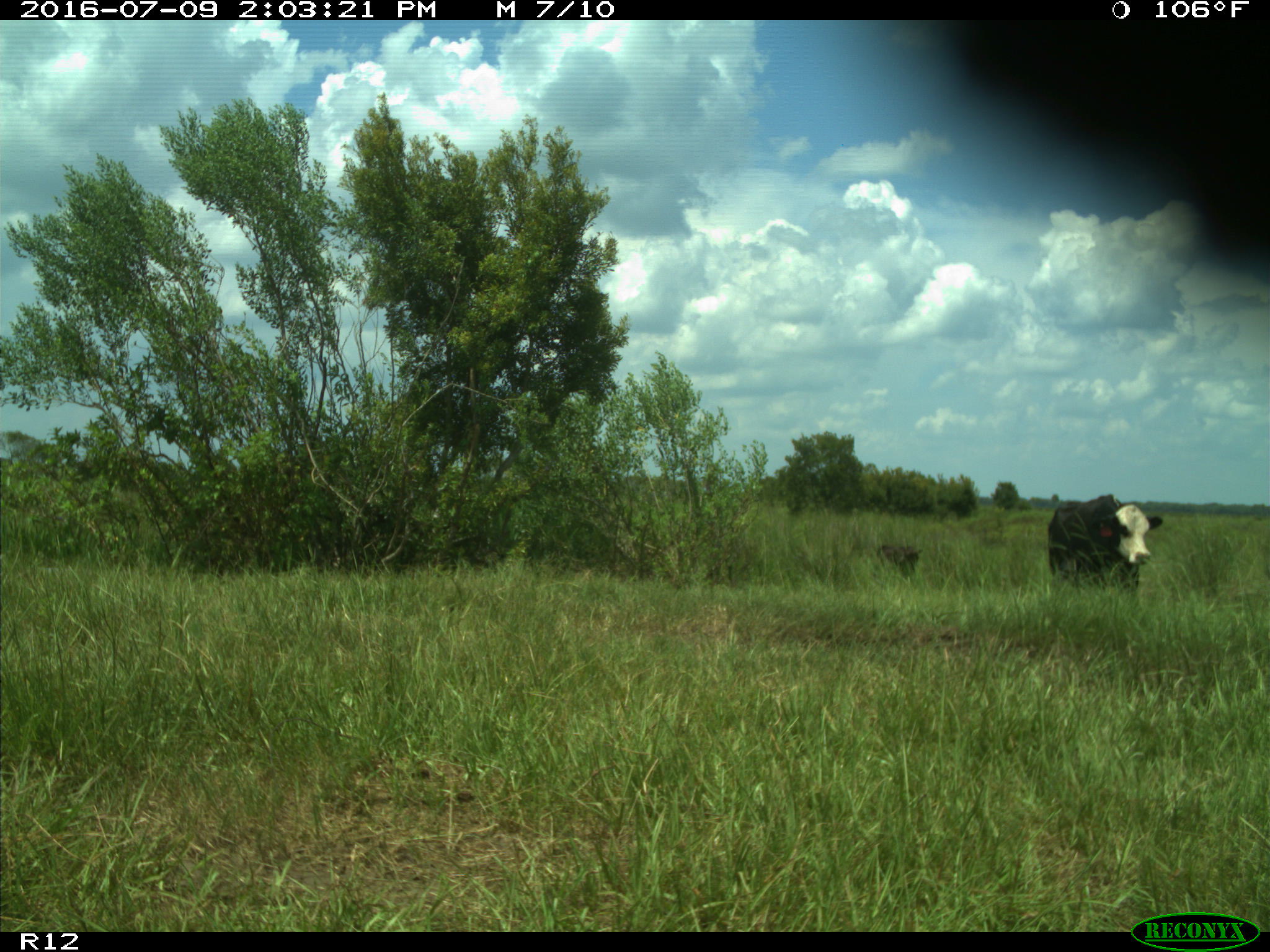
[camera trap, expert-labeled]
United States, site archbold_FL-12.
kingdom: Animalia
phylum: Chordata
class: Mammalia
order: Artiodactyla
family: Bovidae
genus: Bos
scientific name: Bos taurus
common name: domestic cow